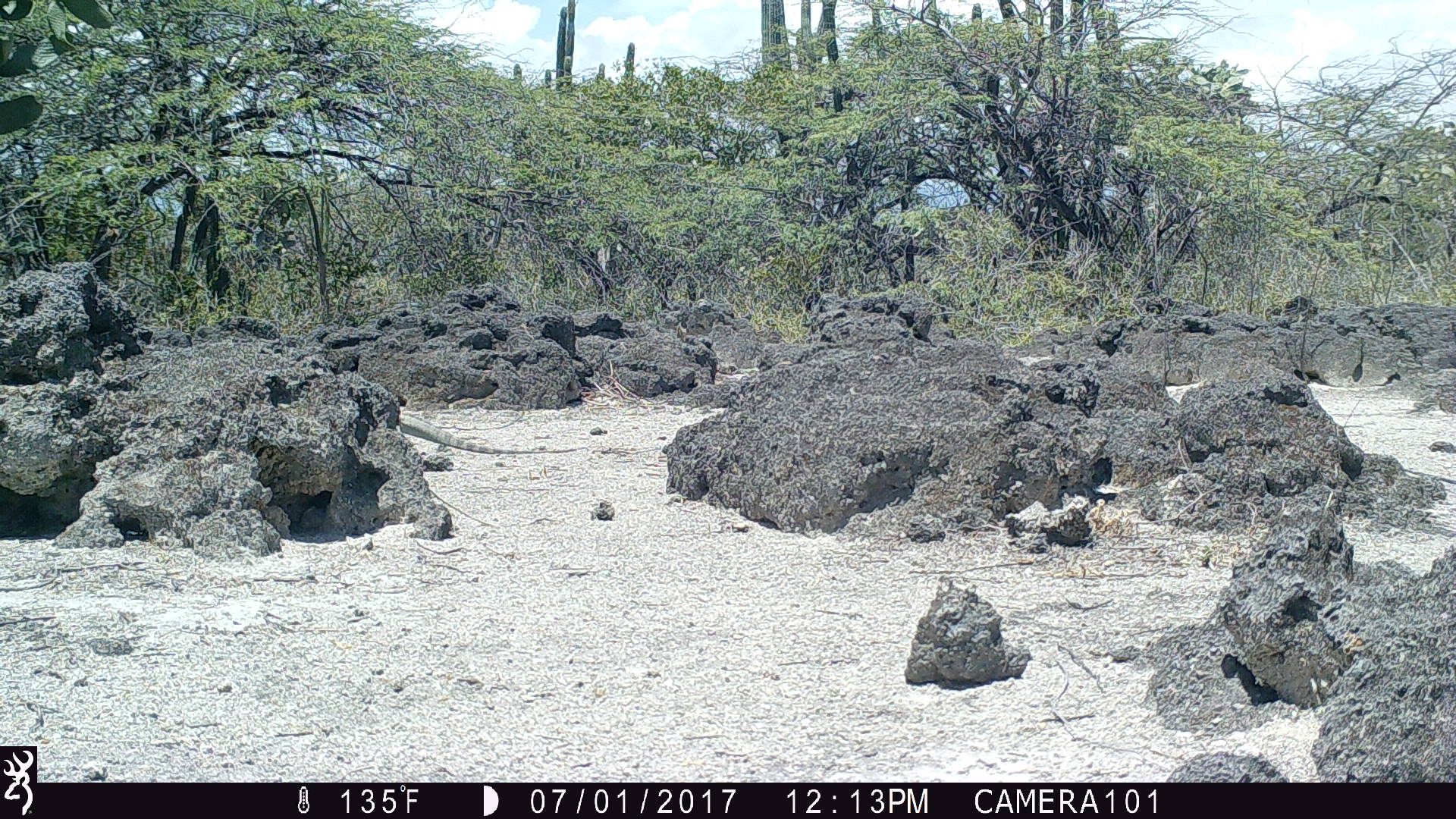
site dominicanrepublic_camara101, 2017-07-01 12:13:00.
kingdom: Animalia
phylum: Chordata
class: Reptilia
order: Squamata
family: Iguanidae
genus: Iguana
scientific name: Iguana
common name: typical iguanas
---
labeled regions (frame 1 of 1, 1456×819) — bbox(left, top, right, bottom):
iguana: bbox(396, 406, 581, 460)